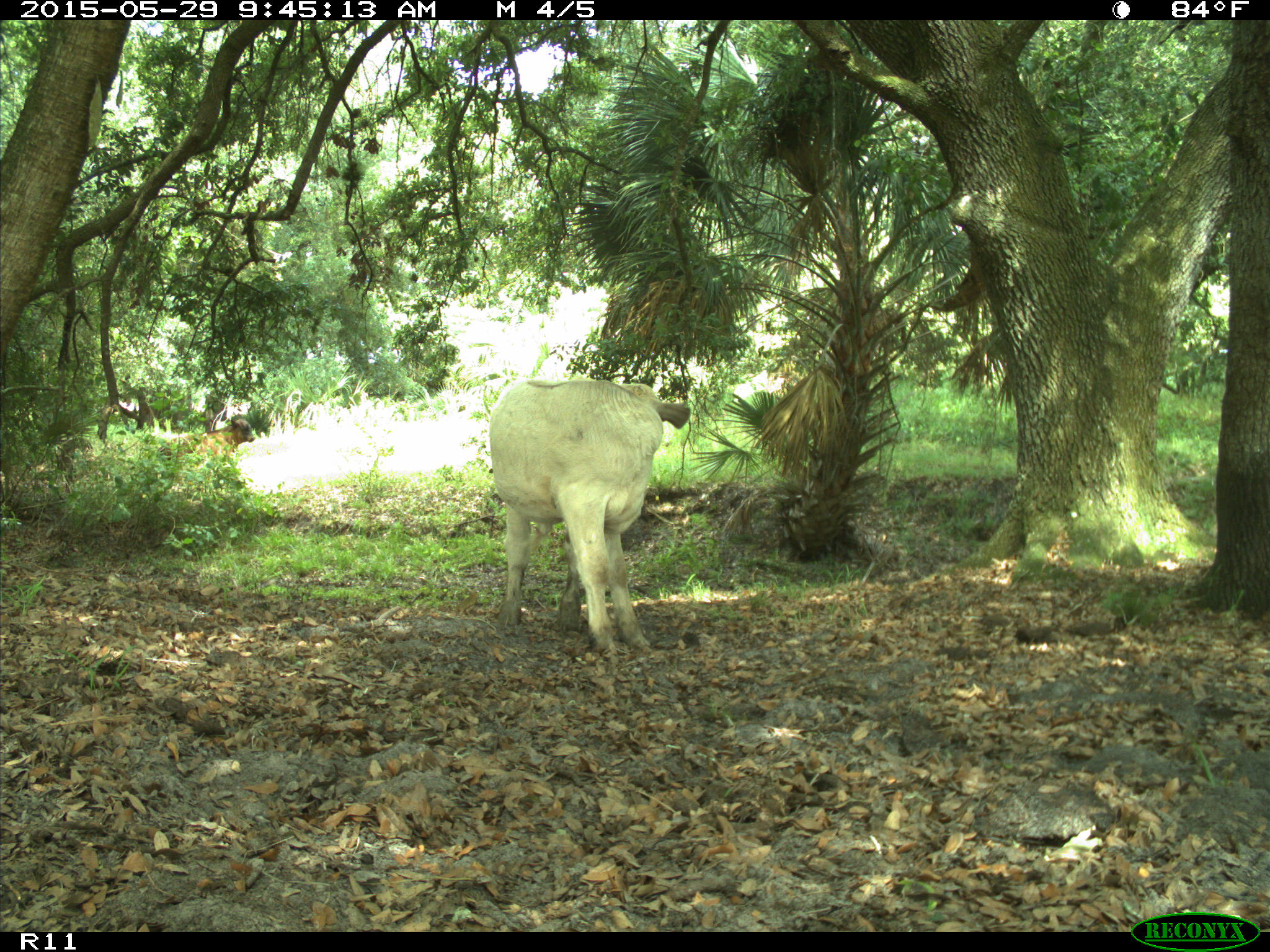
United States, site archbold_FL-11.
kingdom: Animalia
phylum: Chordata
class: Mammalia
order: Artiodactyla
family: Bovidae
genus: Bos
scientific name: Bos taurus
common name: domestic cow